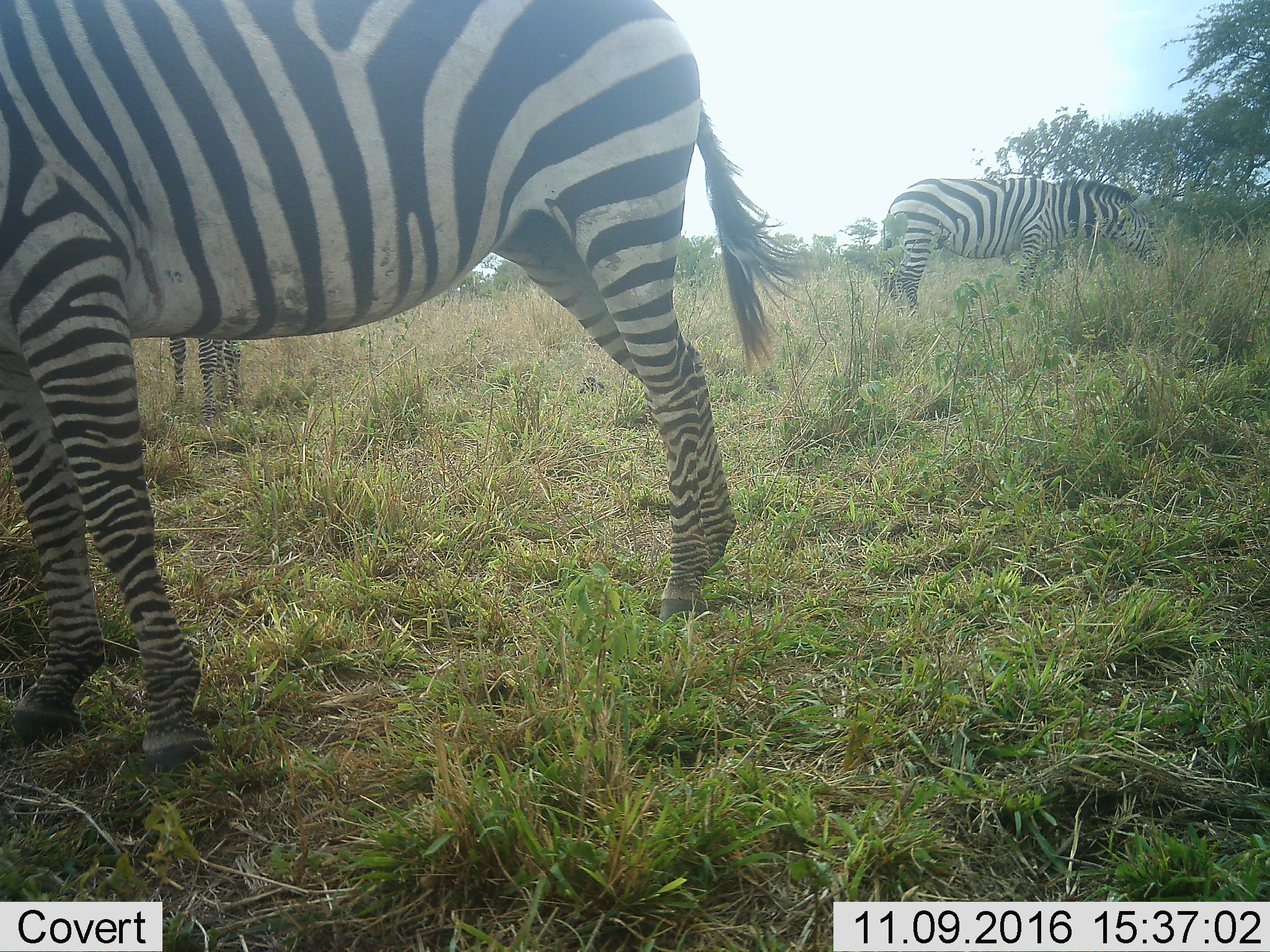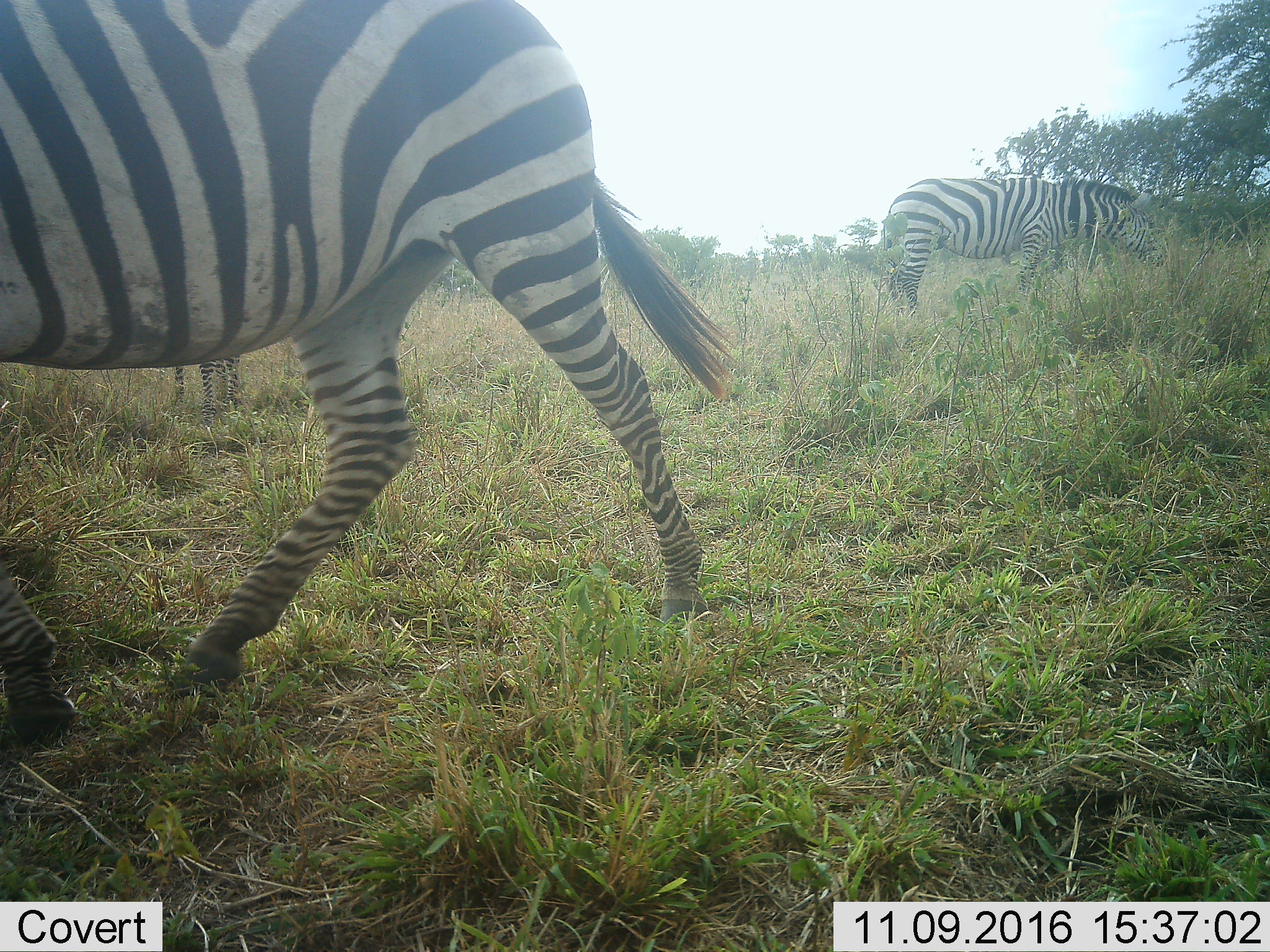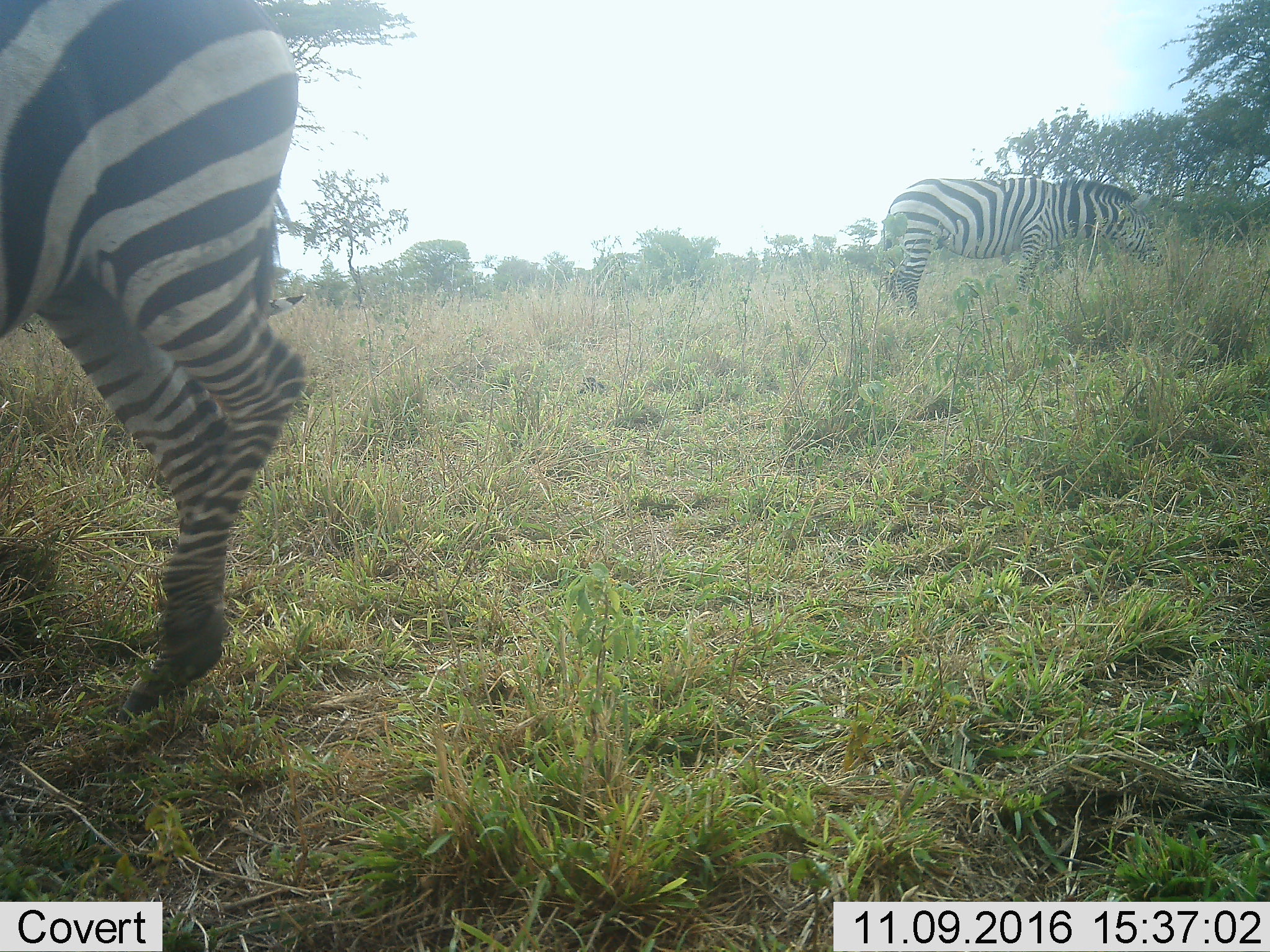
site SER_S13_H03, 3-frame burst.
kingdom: Animalia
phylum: Chordata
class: Mammalia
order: Perissodactyla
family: Equidae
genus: Equus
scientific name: Equus quagga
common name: plains zebra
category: zebraplains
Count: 3.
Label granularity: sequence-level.